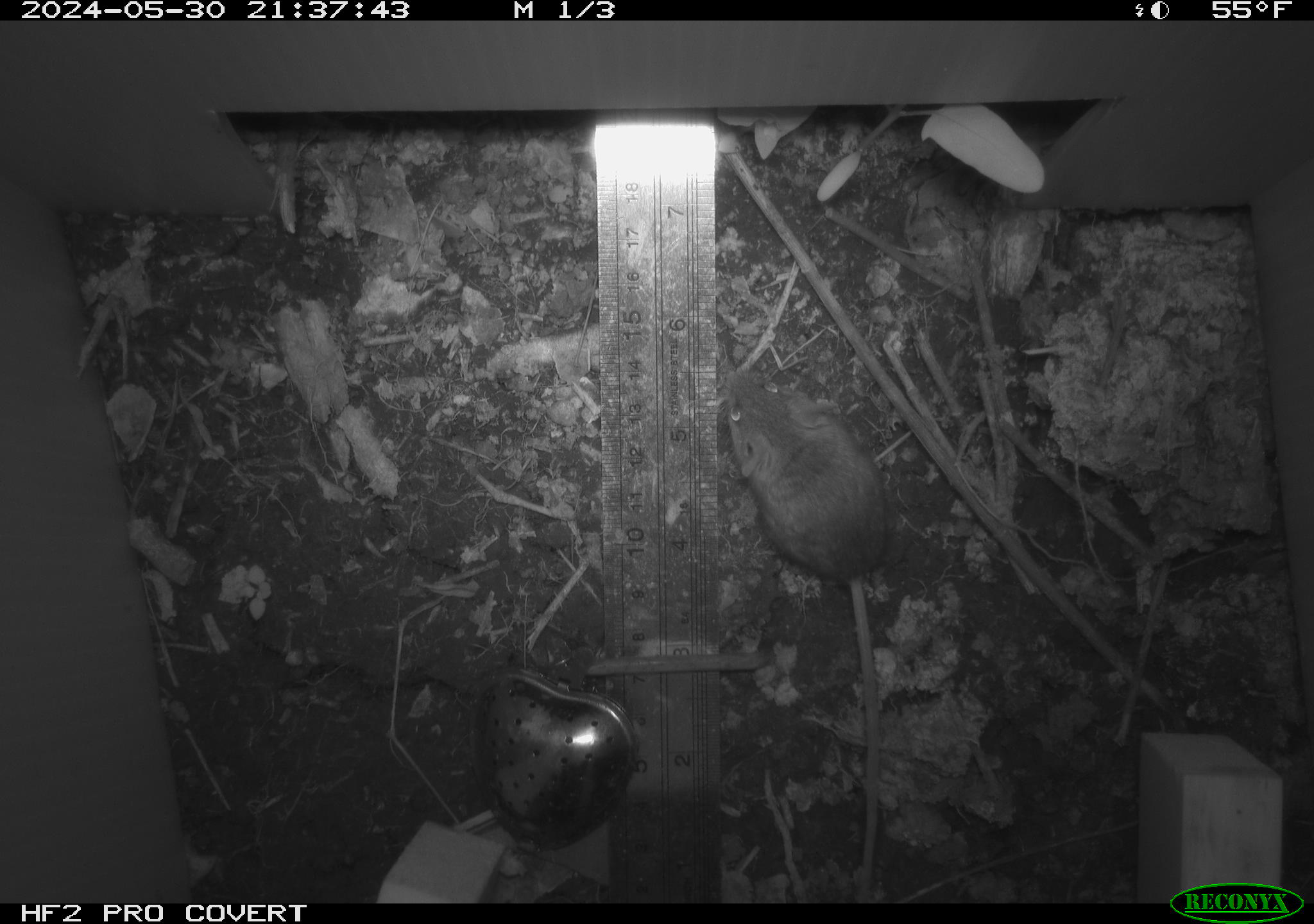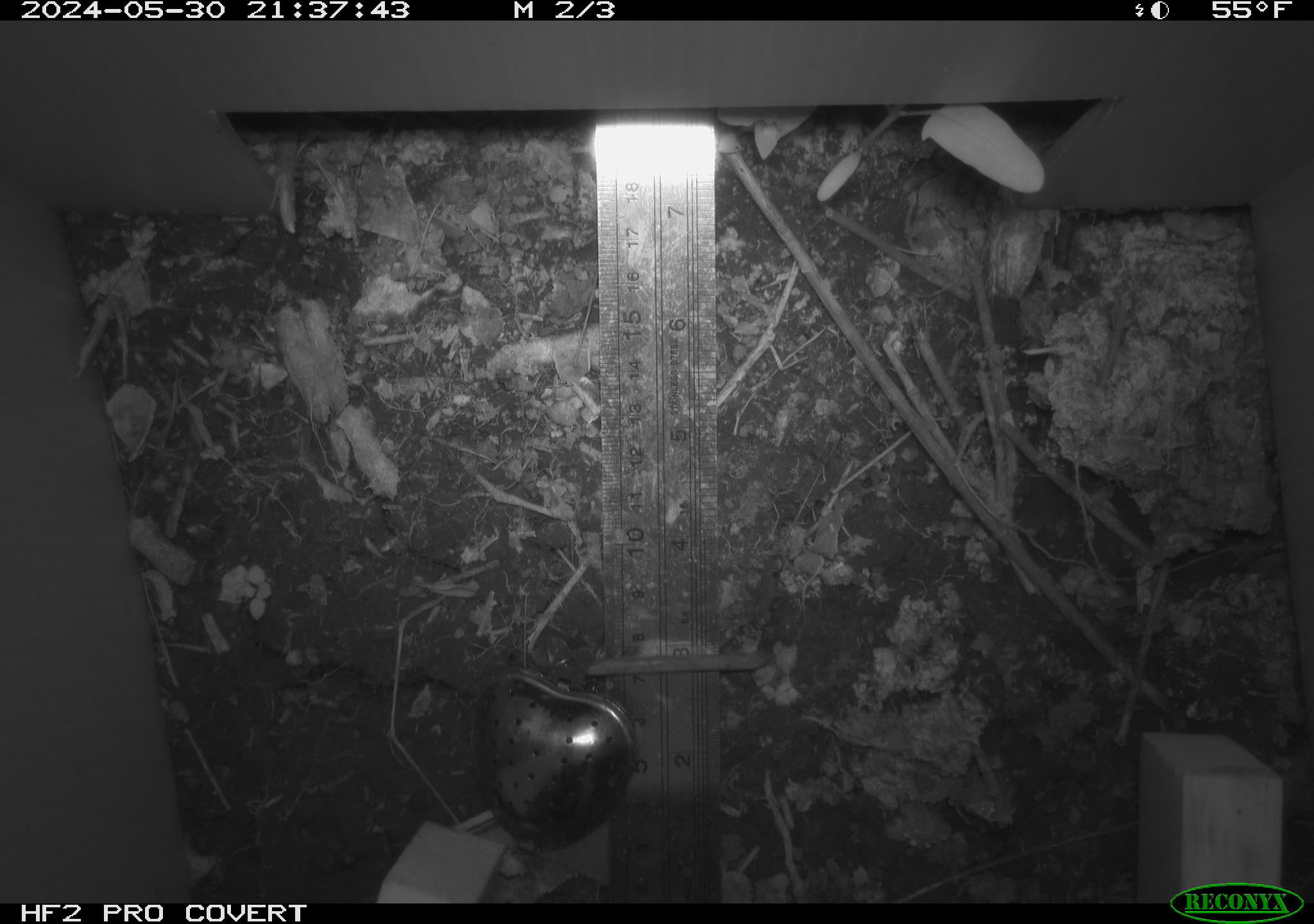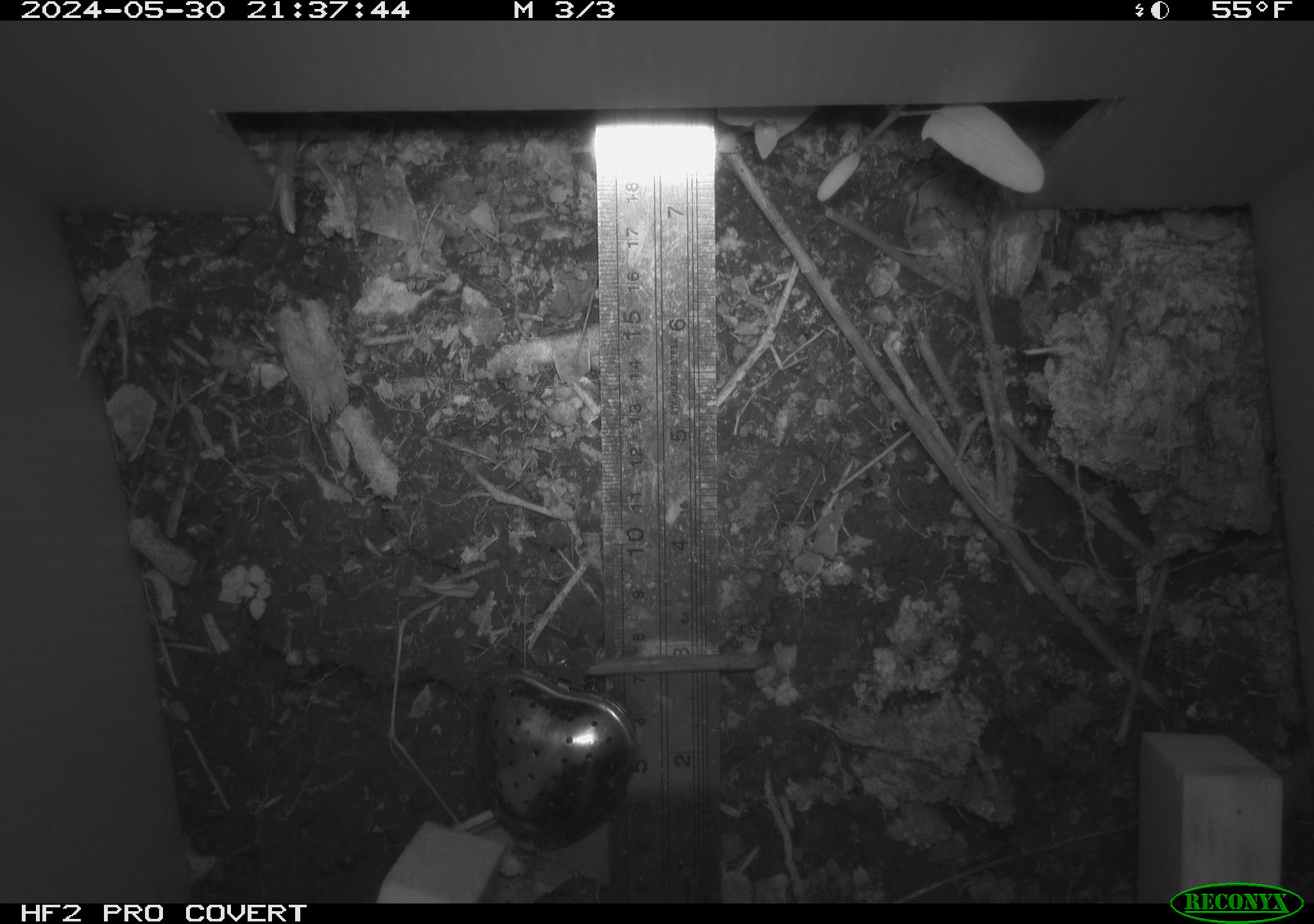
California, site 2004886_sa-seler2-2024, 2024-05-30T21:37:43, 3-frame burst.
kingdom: Animalia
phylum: Chordata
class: Mammalia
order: Rodentia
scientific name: Rodentia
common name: mouse species